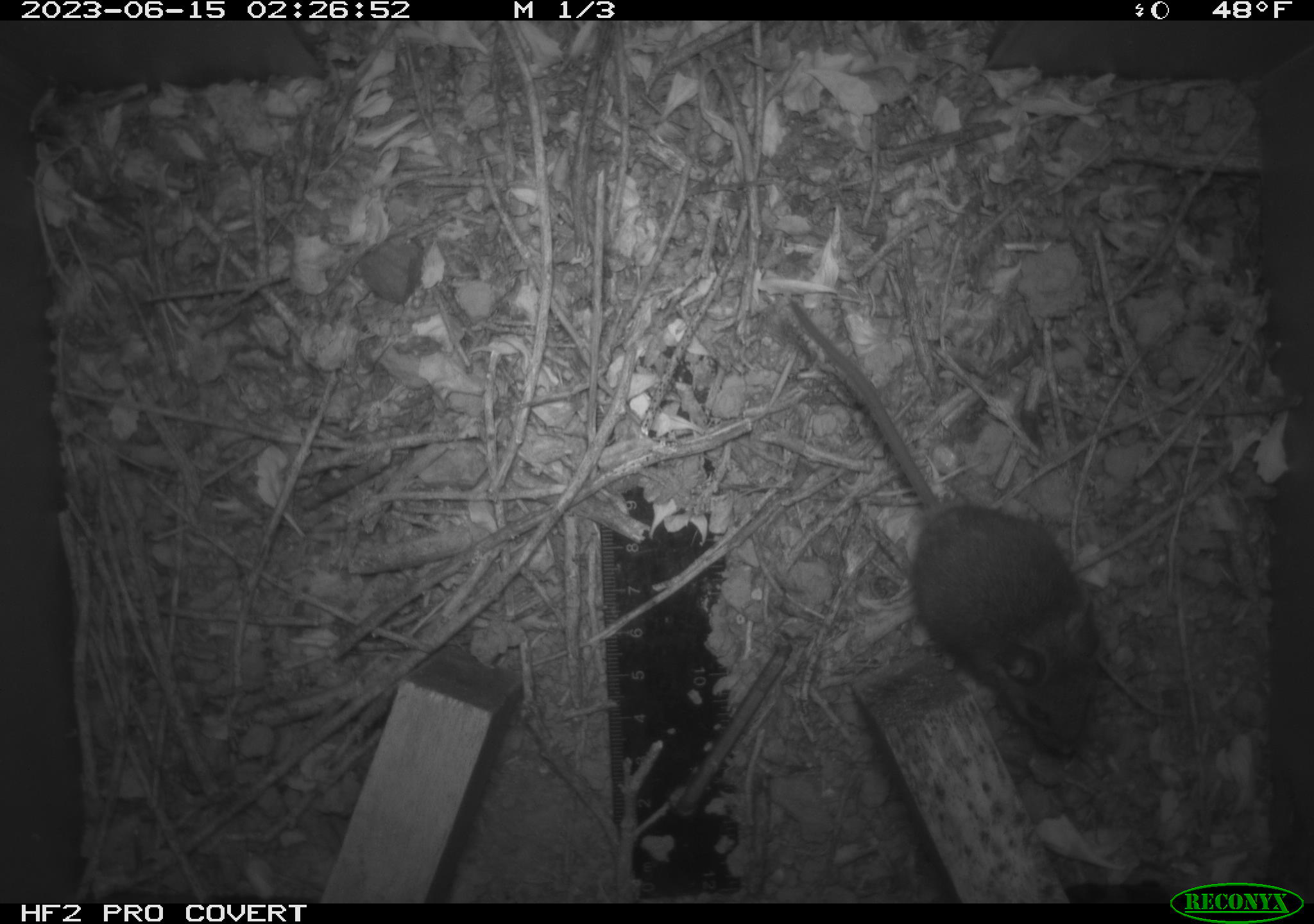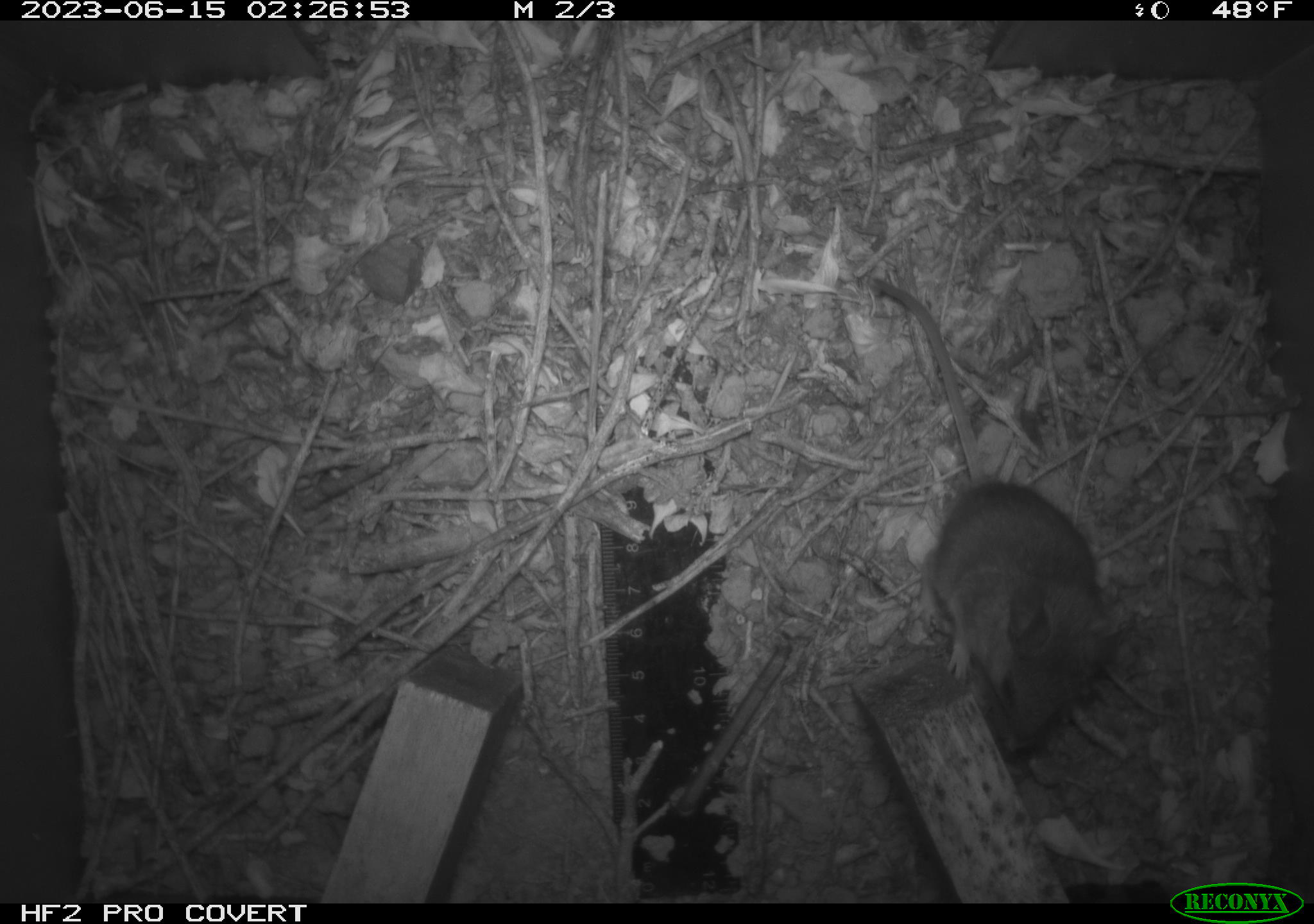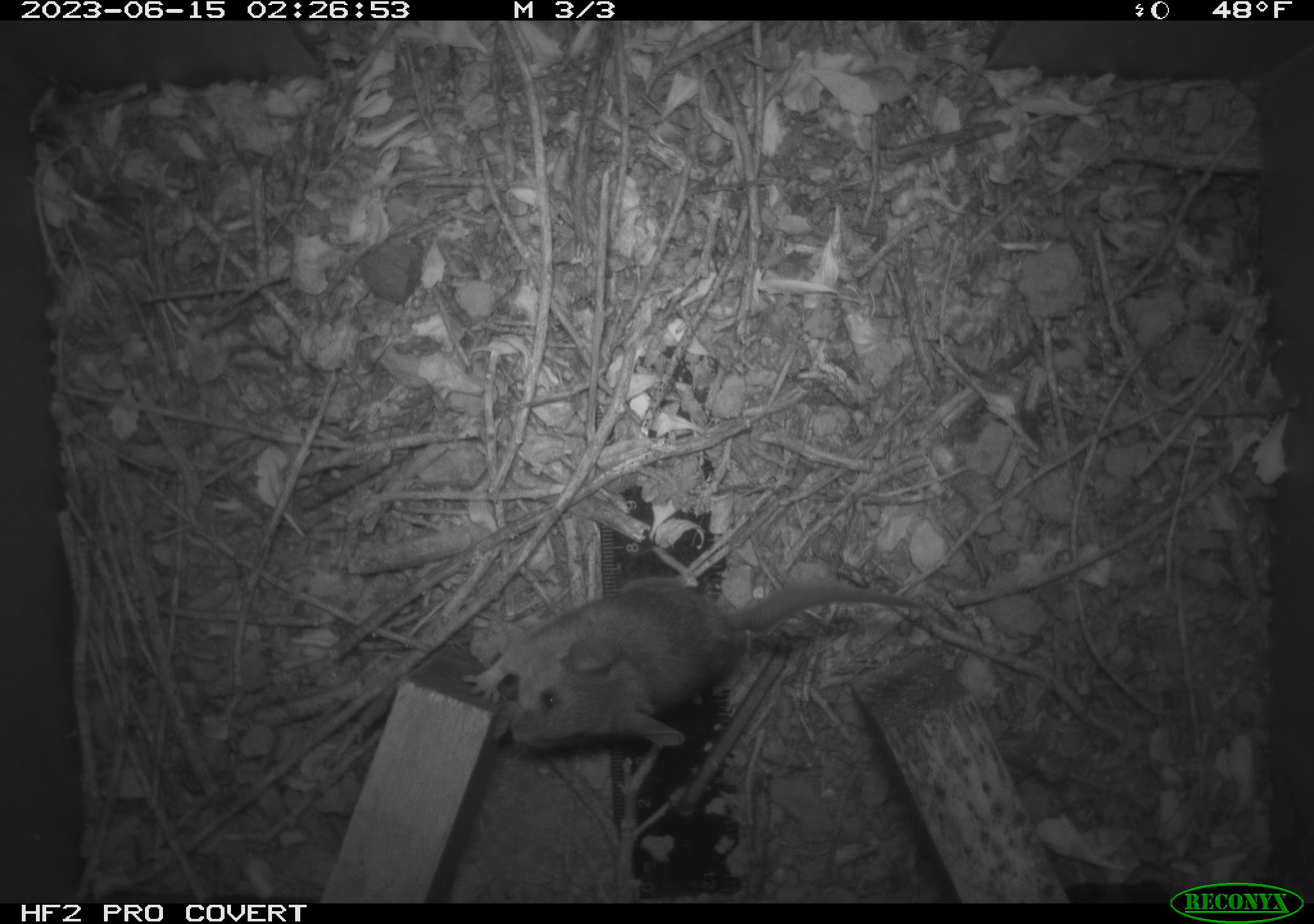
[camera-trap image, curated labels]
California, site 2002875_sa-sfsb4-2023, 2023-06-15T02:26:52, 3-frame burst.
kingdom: Animalia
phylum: Chordata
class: Mammalia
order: Rodentia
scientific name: Rodentia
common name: mouse species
Mouse species (Rodentia).